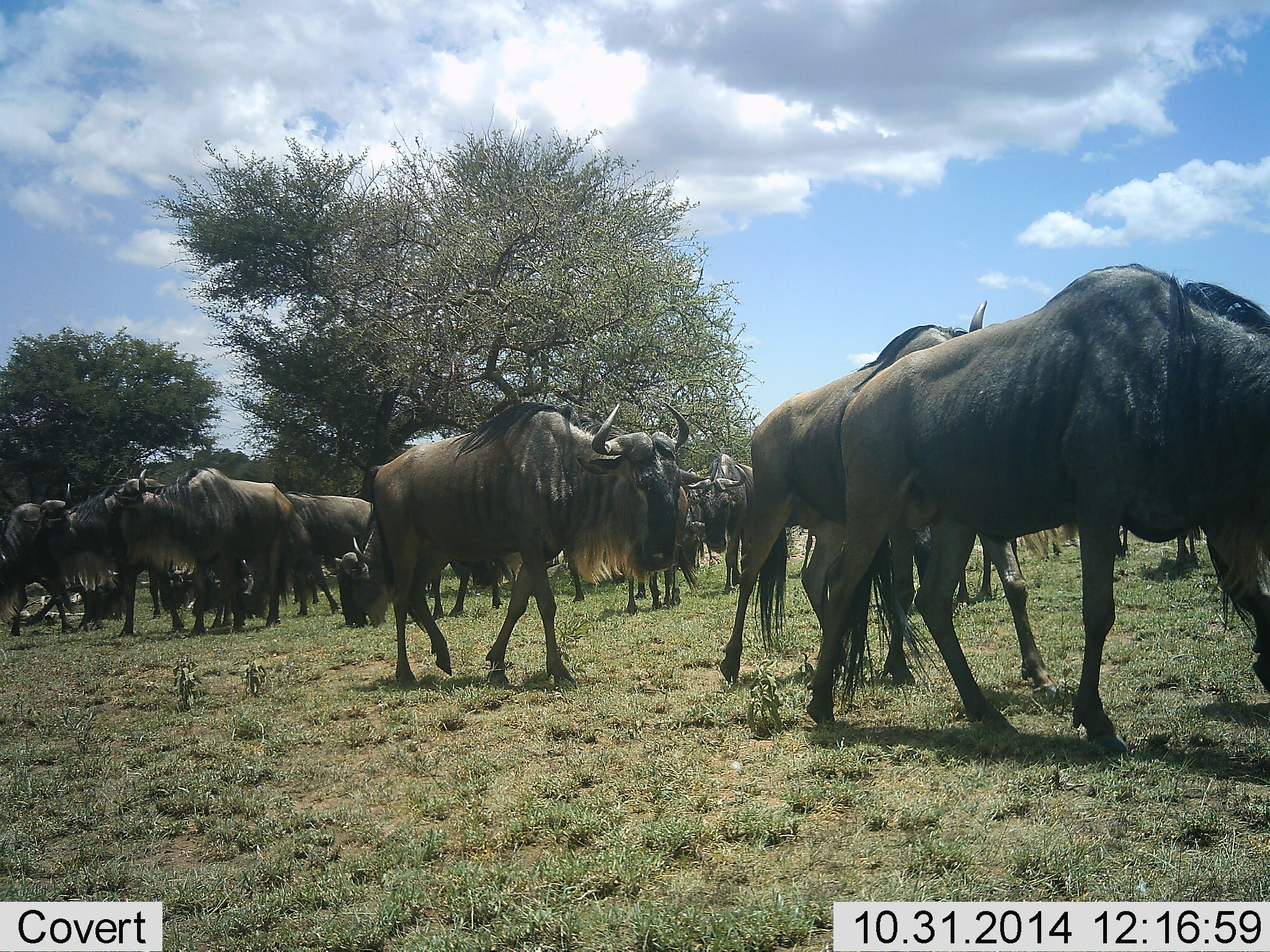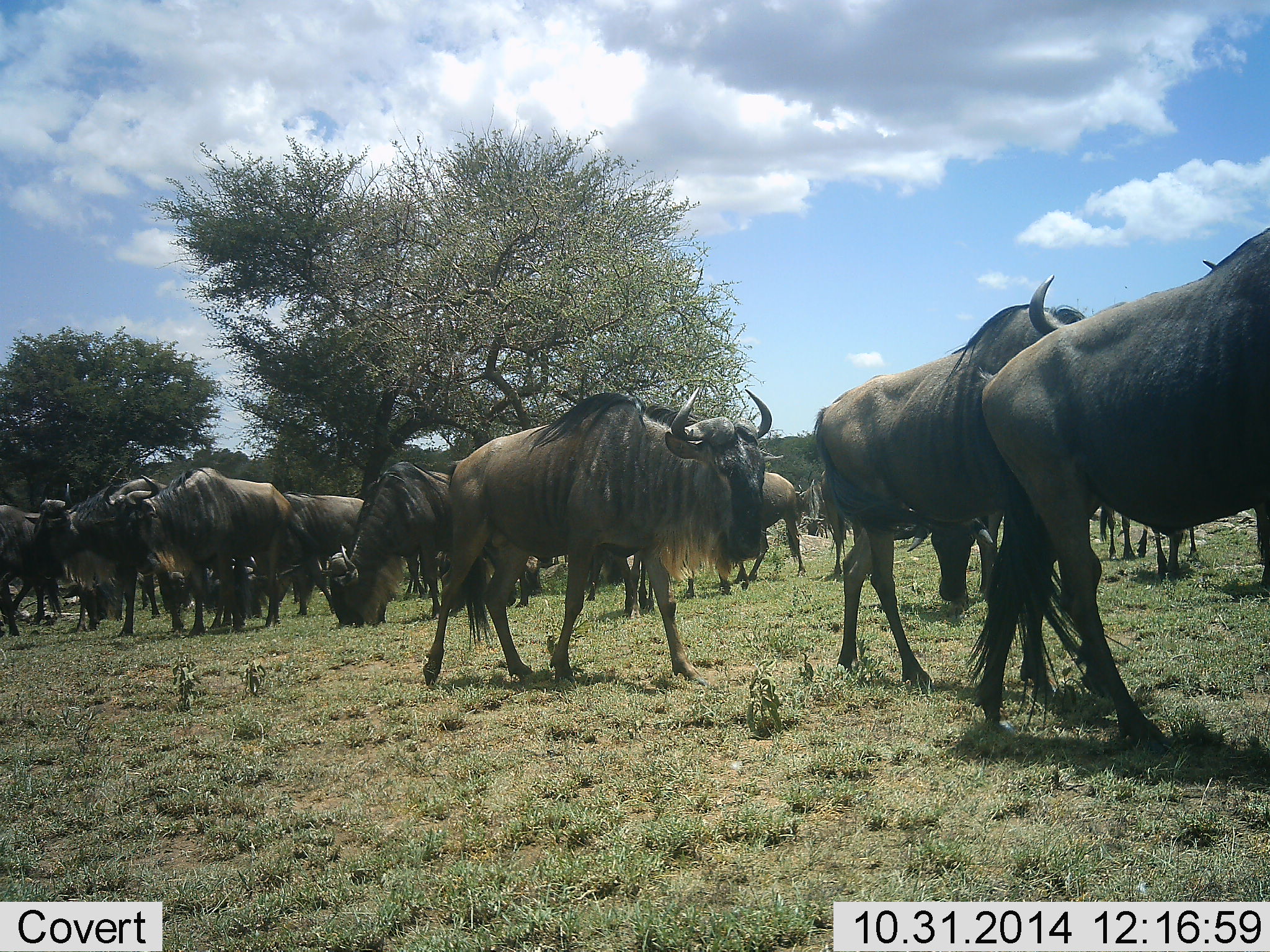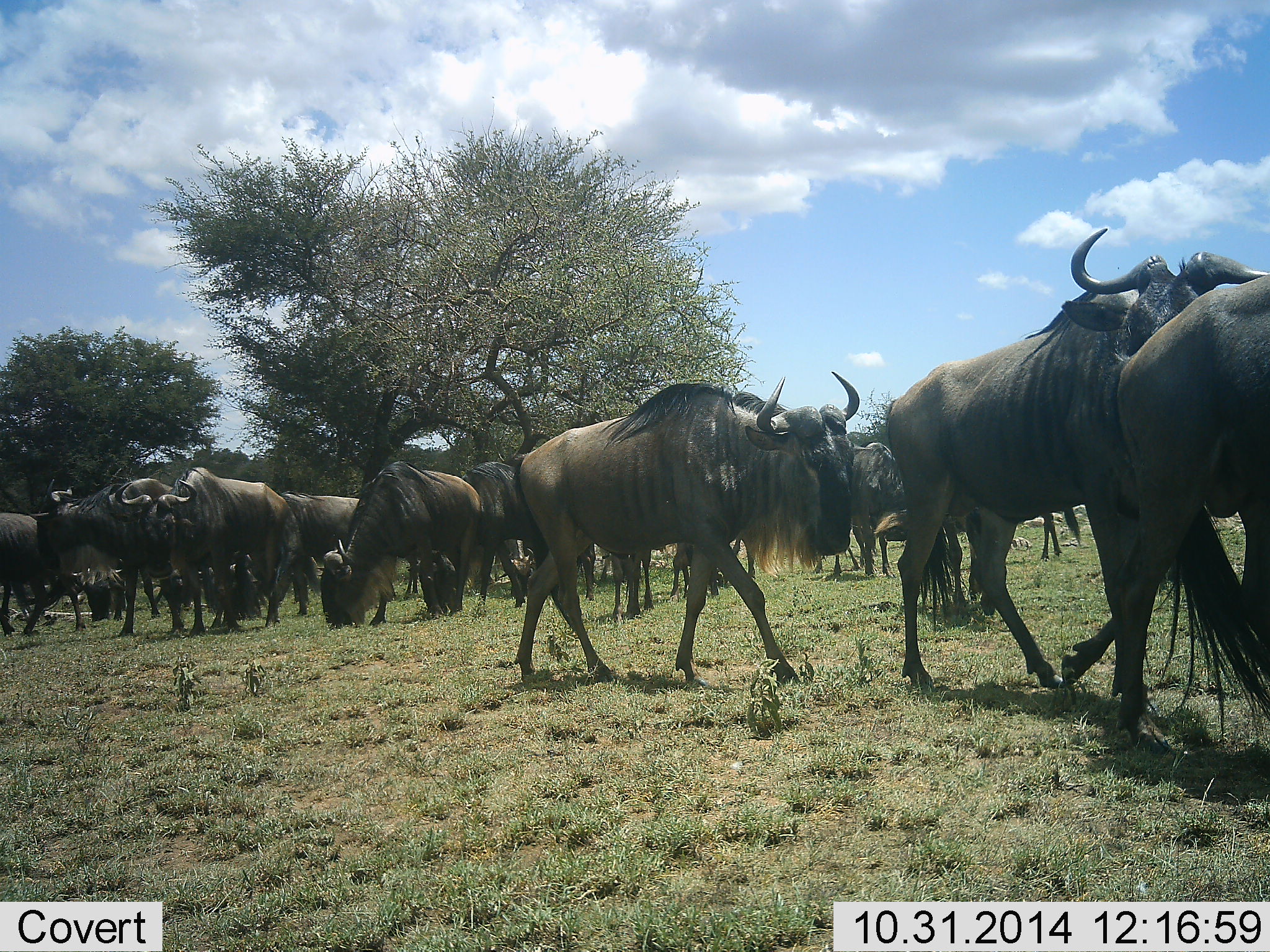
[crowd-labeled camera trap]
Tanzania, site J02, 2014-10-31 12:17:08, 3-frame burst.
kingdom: Animalia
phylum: Chordata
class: Mammalia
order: Artiodactyla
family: Bovidae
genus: Connochaetes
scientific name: Connochaetes taurinus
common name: blue wildebeest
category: wildebeest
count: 11-50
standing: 60%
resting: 0%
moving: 100%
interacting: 0%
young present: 0%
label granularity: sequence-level